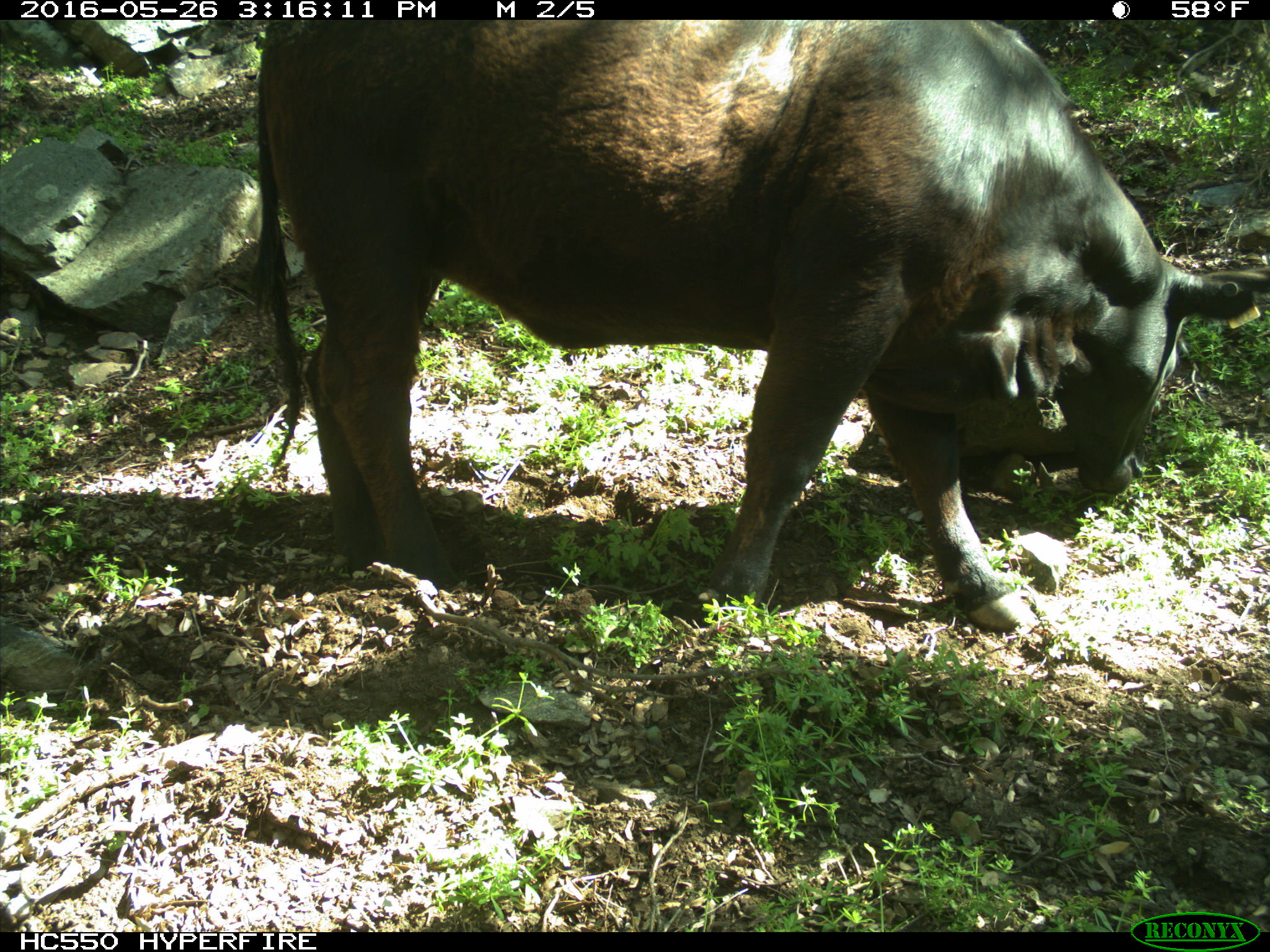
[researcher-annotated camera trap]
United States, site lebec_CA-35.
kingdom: Animalia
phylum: Chordata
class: Mammalia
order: Artiodactyla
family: Bovidae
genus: Bos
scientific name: Bos taurus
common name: domestic cow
Bos taurus (domestic cow).